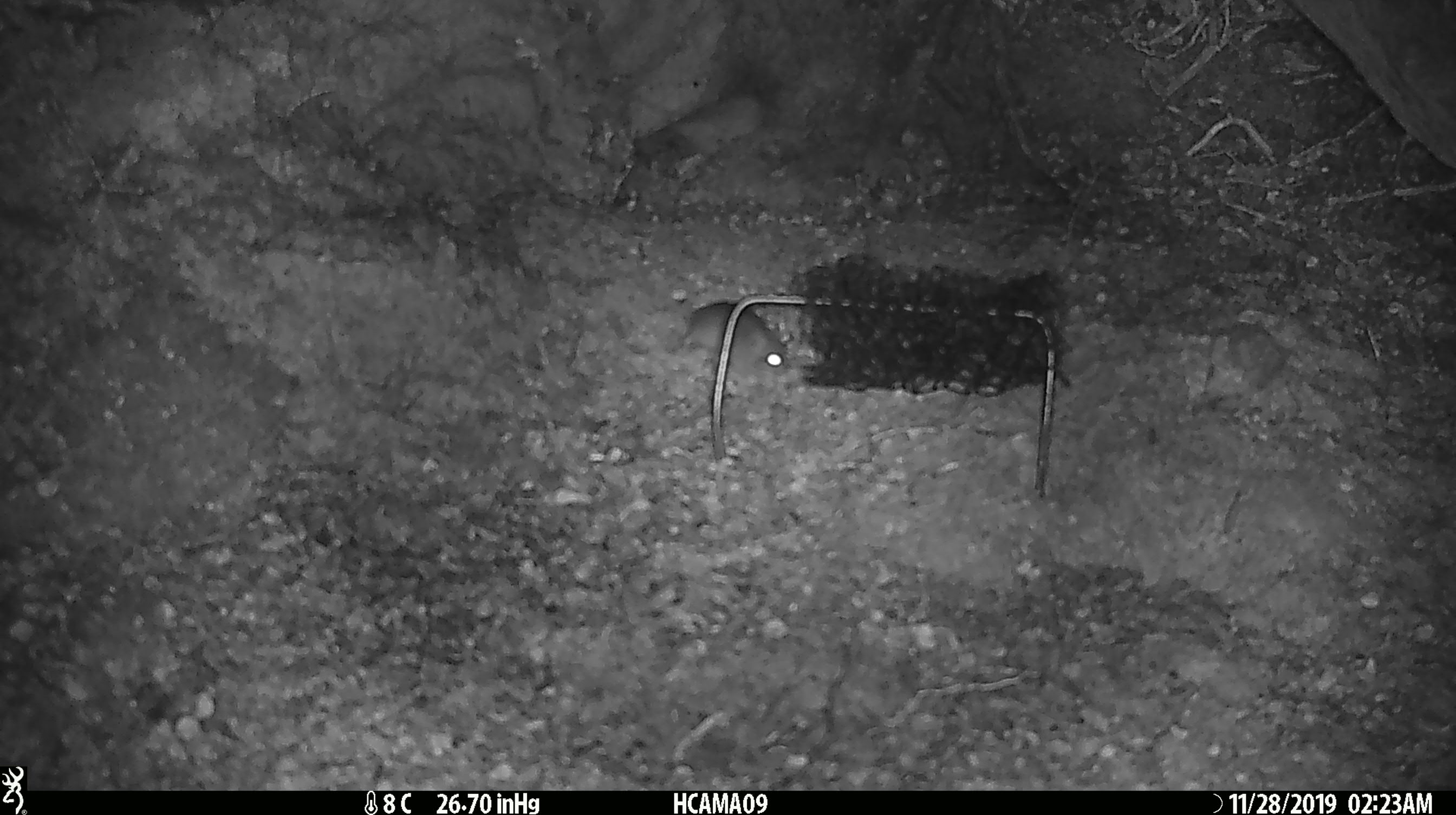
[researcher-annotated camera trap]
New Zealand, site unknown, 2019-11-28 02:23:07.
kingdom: Animalia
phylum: Chordata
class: Mammalia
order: Rodentia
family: Muridae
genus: Mus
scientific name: Mus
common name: mouse